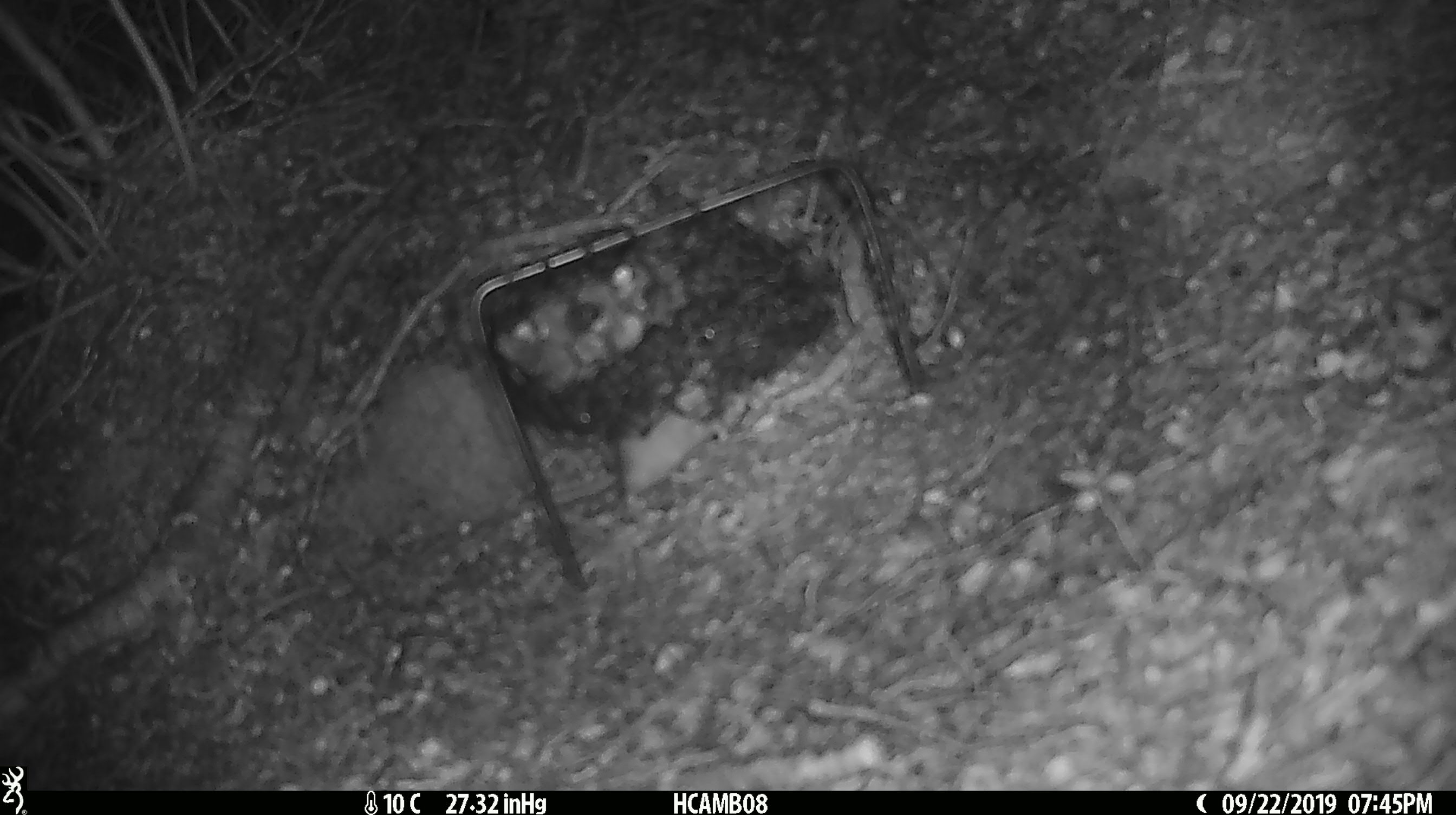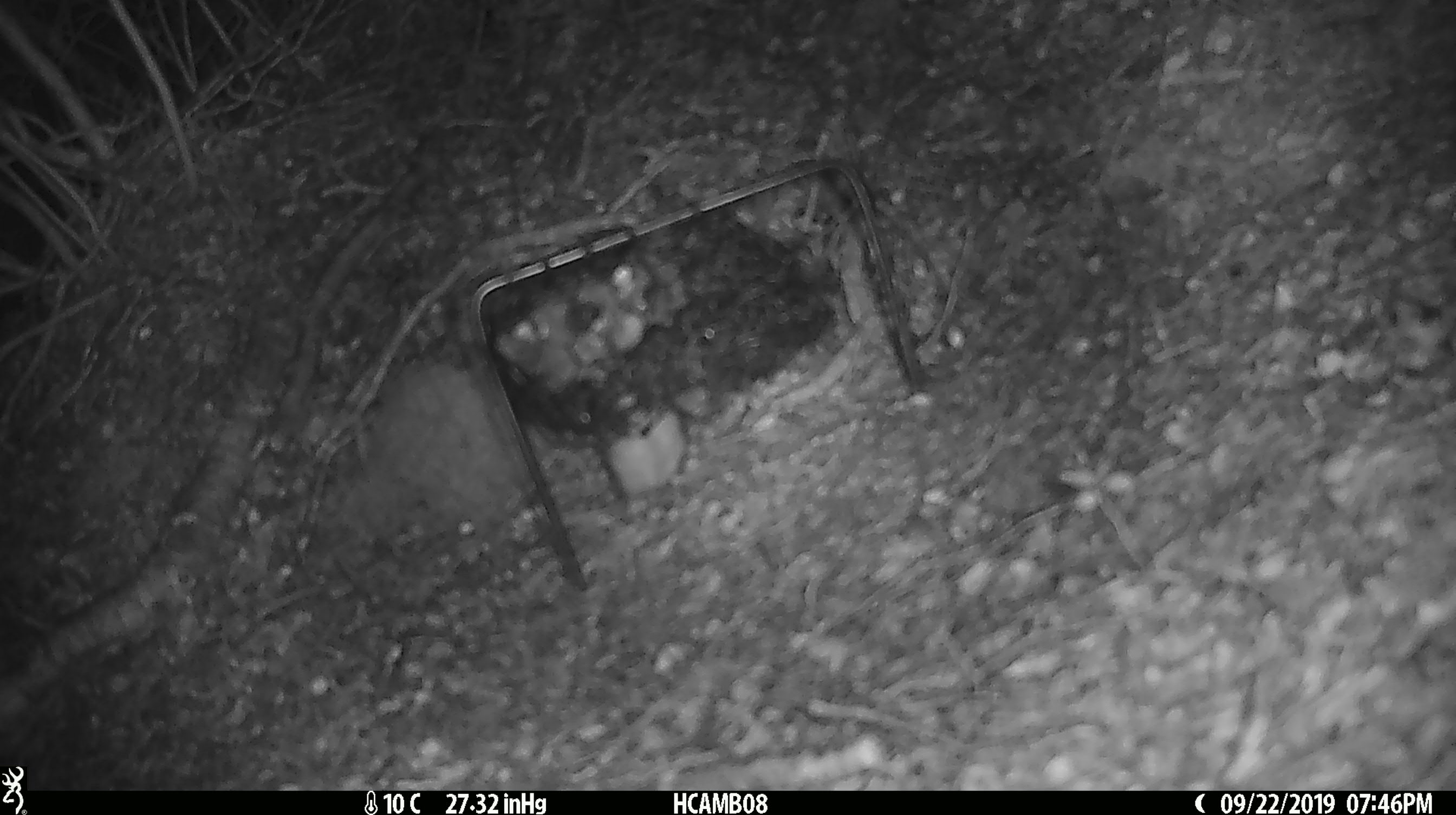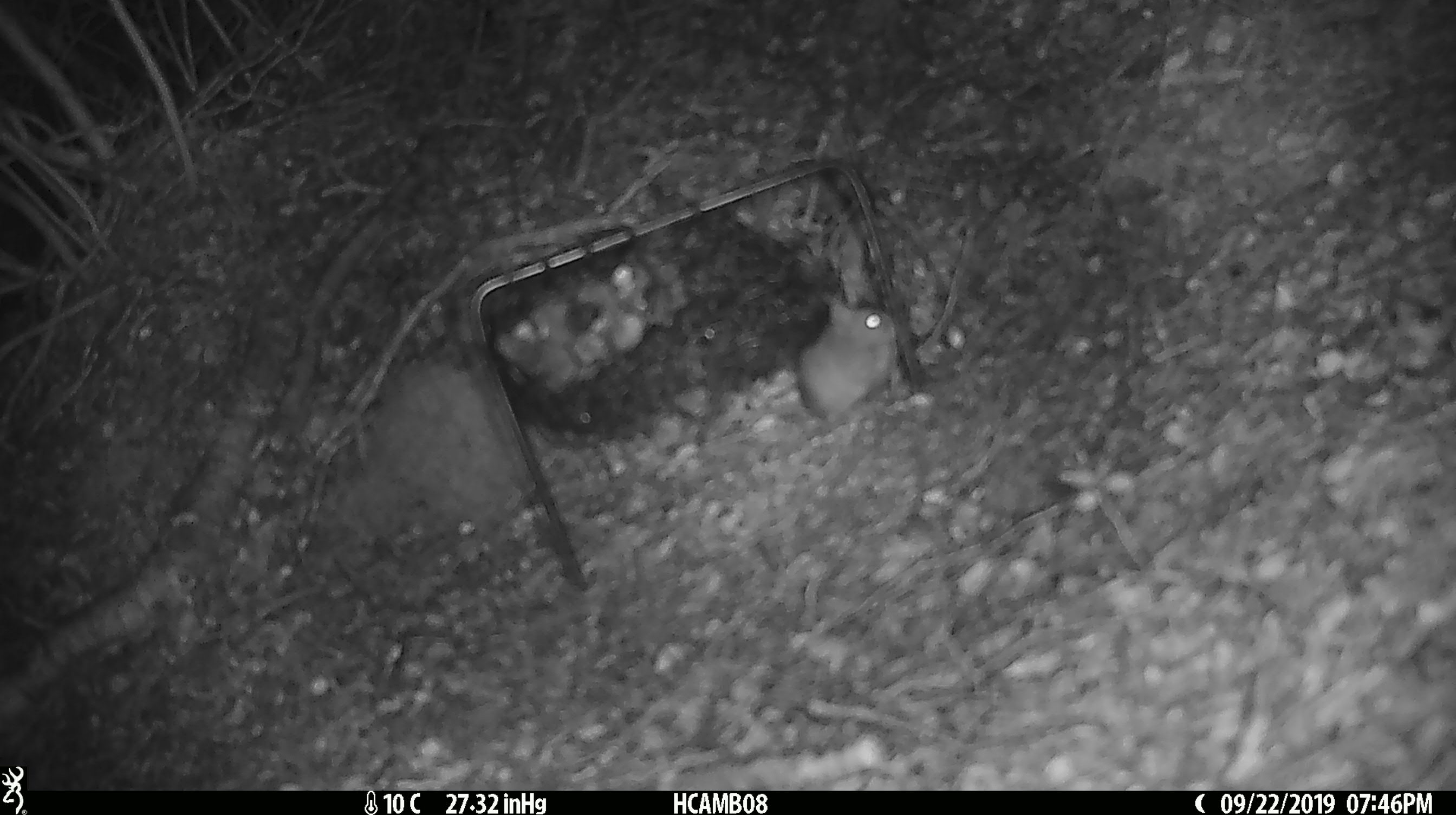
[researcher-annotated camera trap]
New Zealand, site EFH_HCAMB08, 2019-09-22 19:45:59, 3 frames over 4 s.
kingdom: Animalia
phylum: Chordata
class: Mammalia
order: Rodentia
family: Muridae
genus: Mus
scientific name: Mus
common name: mouse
Mouse (Mus).